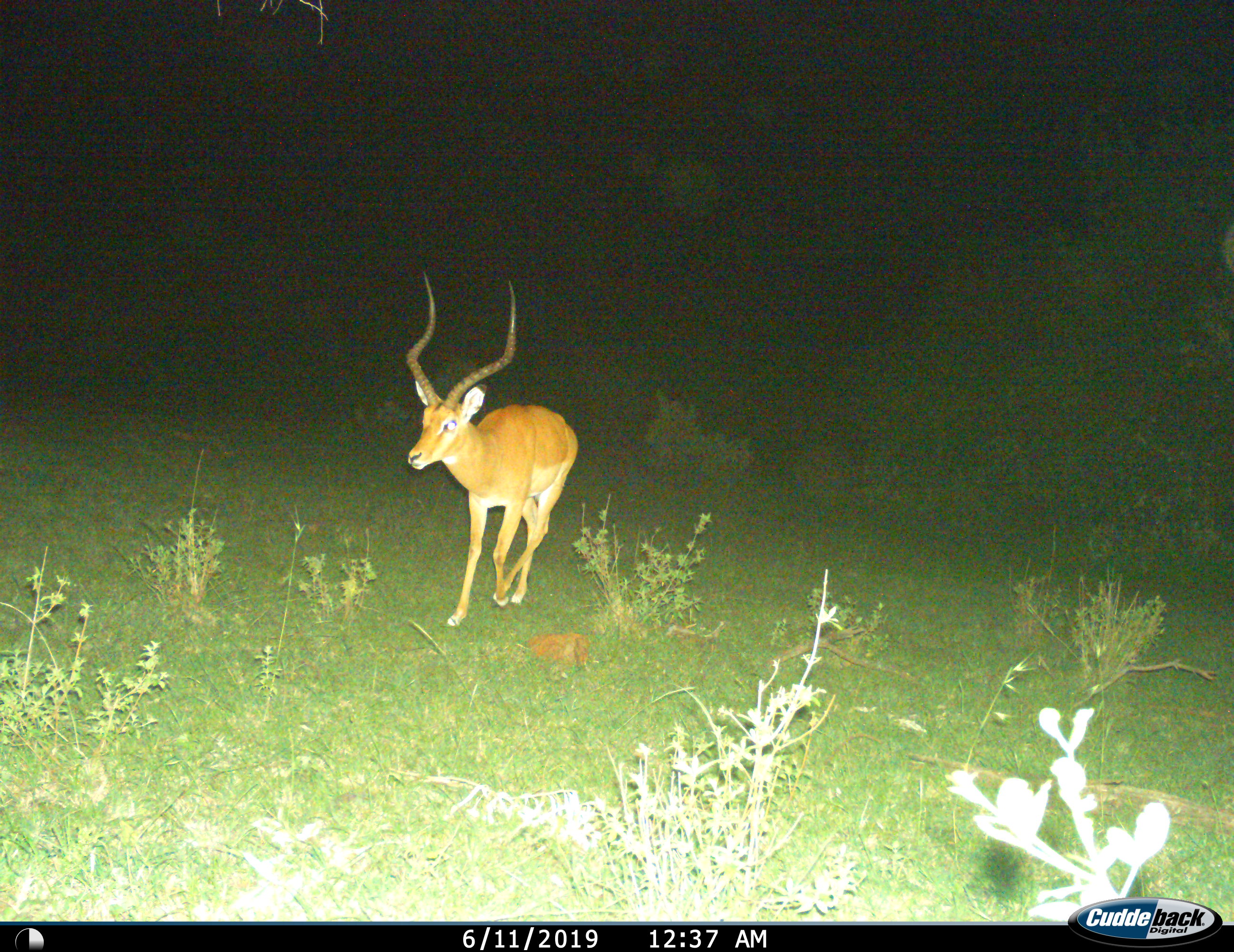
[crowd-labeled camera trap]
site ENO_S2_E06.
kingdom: Animalia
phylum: Chordata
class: Mammalia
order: Artiodactyla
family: Bovidae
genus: Aepyceros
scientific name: Aepyceros melampus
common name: impala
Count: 1.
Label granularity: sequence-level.